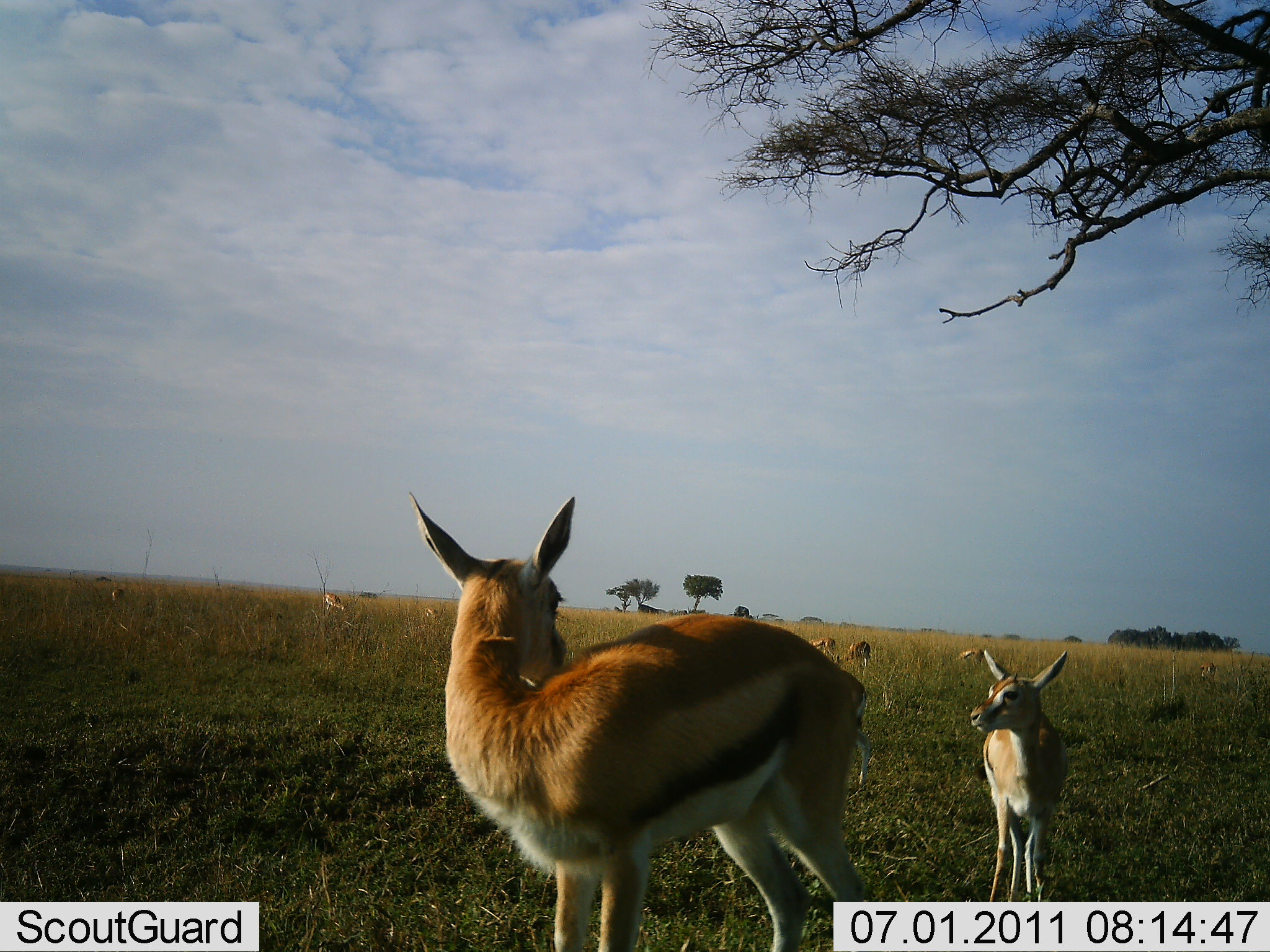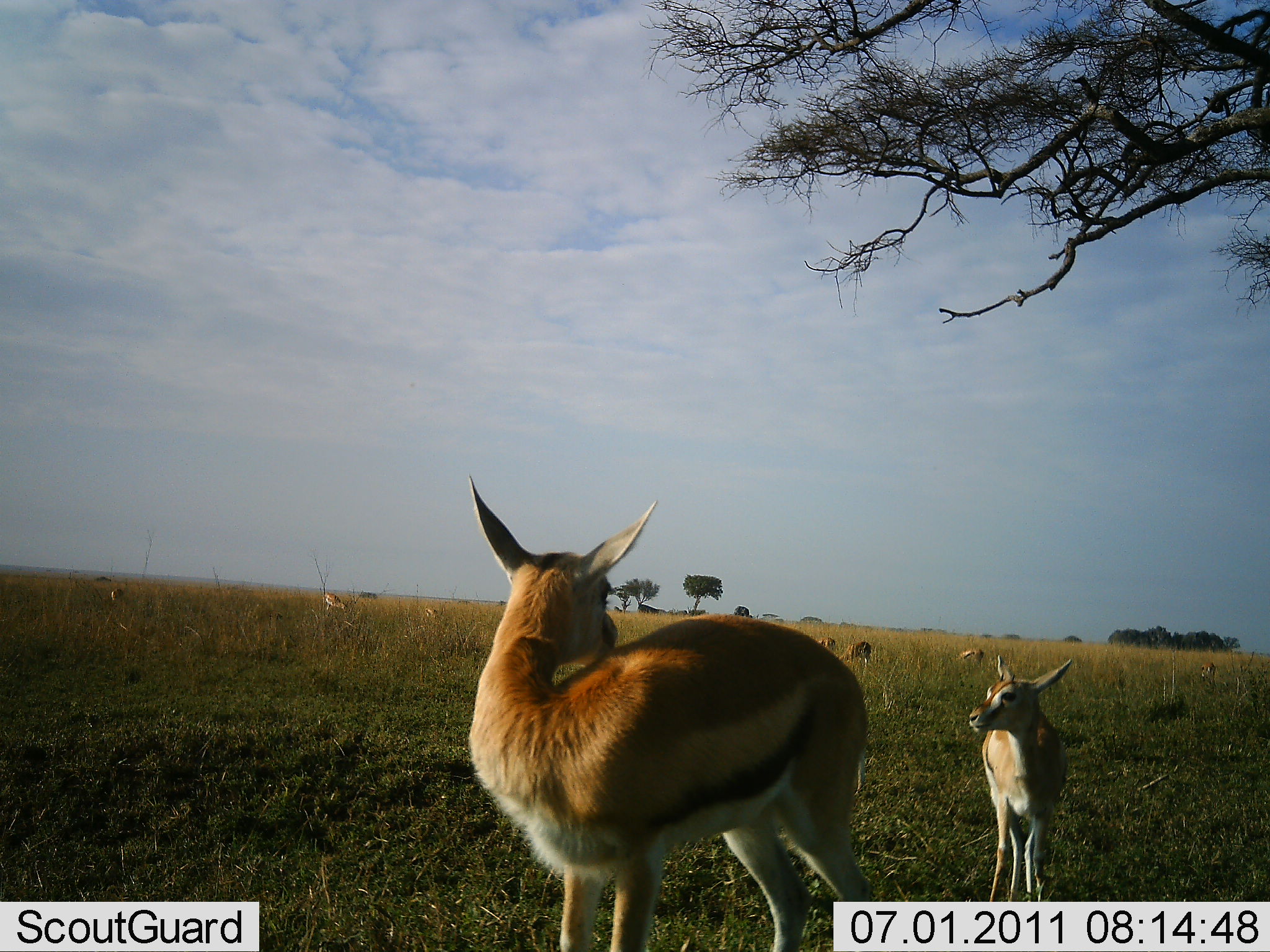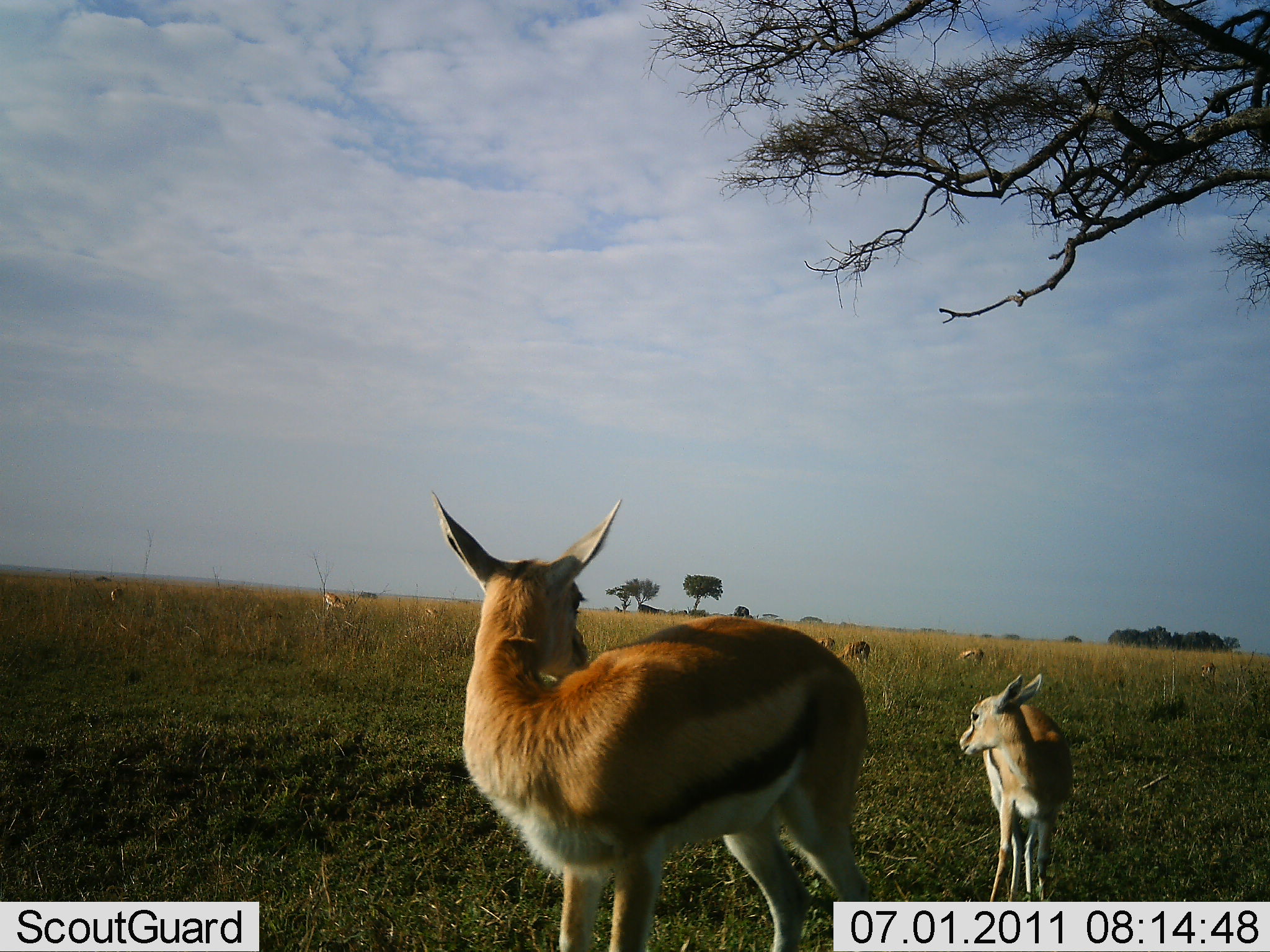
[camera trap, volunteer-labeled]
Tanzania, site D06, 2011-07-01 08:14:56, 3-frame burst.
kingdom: Animalia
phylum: Chordata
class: Mammalia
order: Artiodactyla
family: Bovidae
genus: Eudorcas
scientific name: Eudorcas thomsonii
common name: thomson's gazelle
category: gazellethomsons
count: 7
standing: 100%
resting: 8%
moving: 8%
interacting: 0%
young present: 83%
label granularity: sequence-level